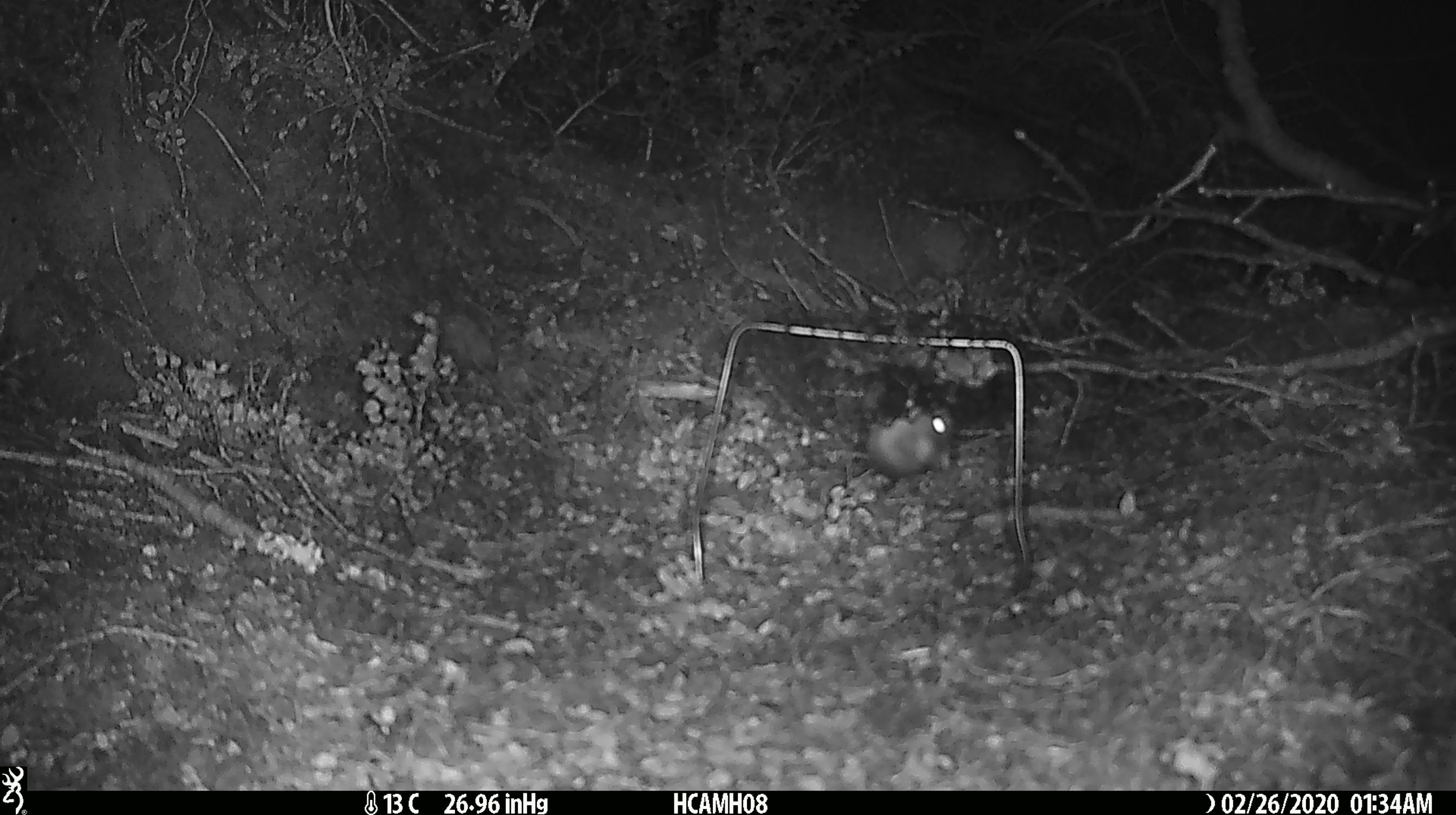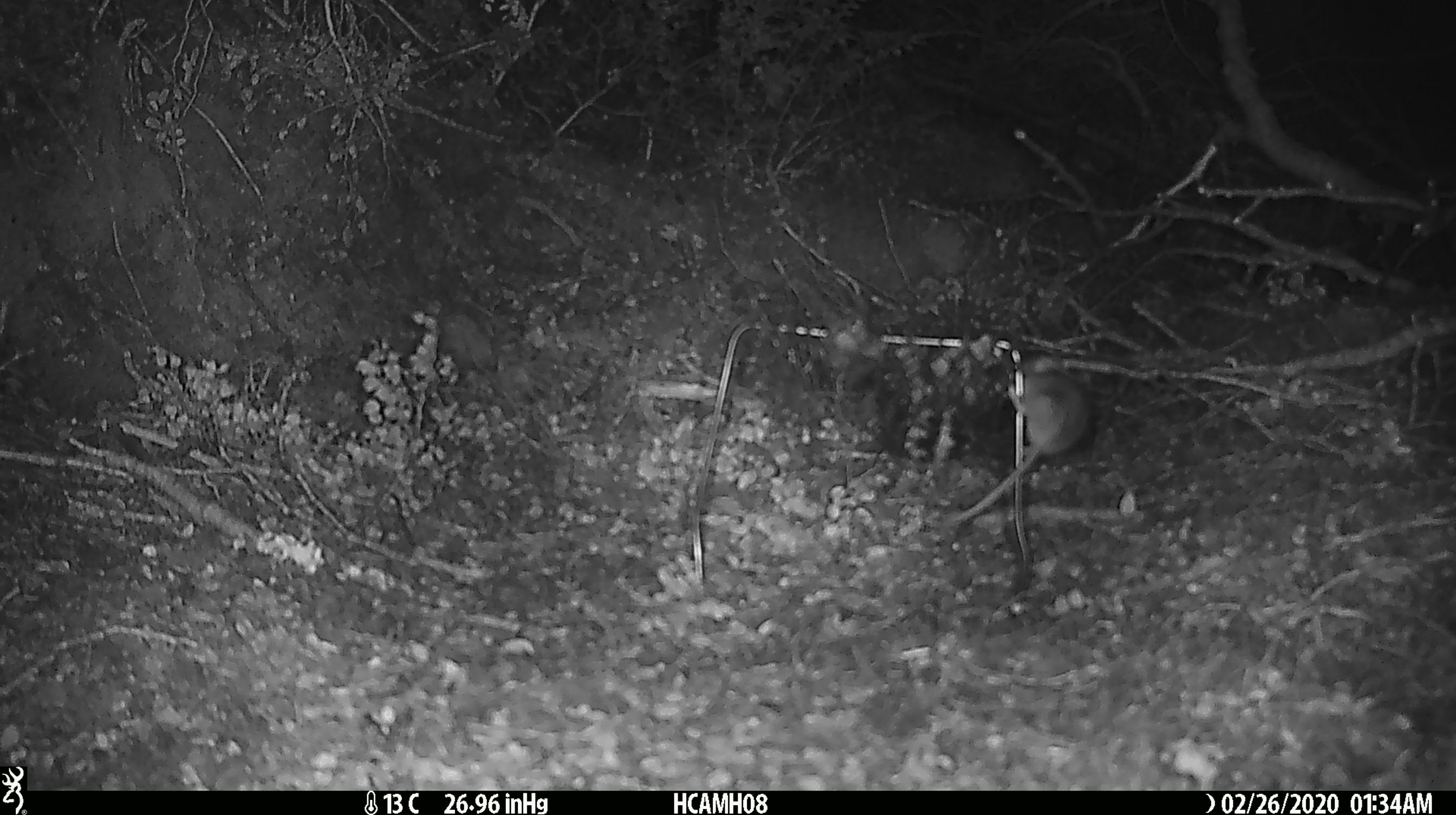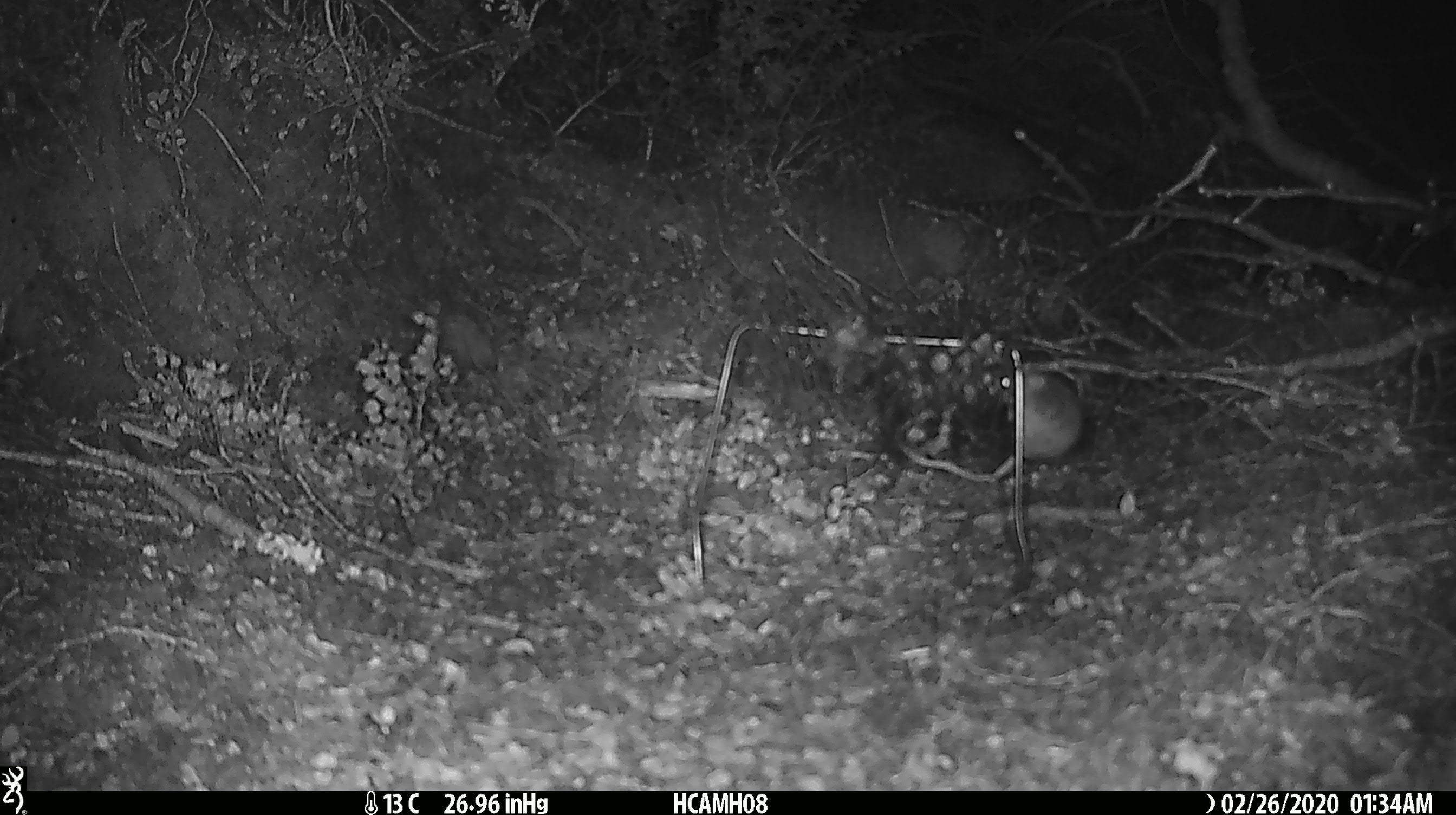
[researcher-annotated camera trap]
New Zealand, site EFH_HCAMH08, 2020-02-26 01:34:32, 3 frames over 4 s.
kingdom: Animalia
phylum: Chordata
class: Mammalia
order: Rodentia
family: Muridae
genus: Mus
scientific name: Mus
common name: mouse